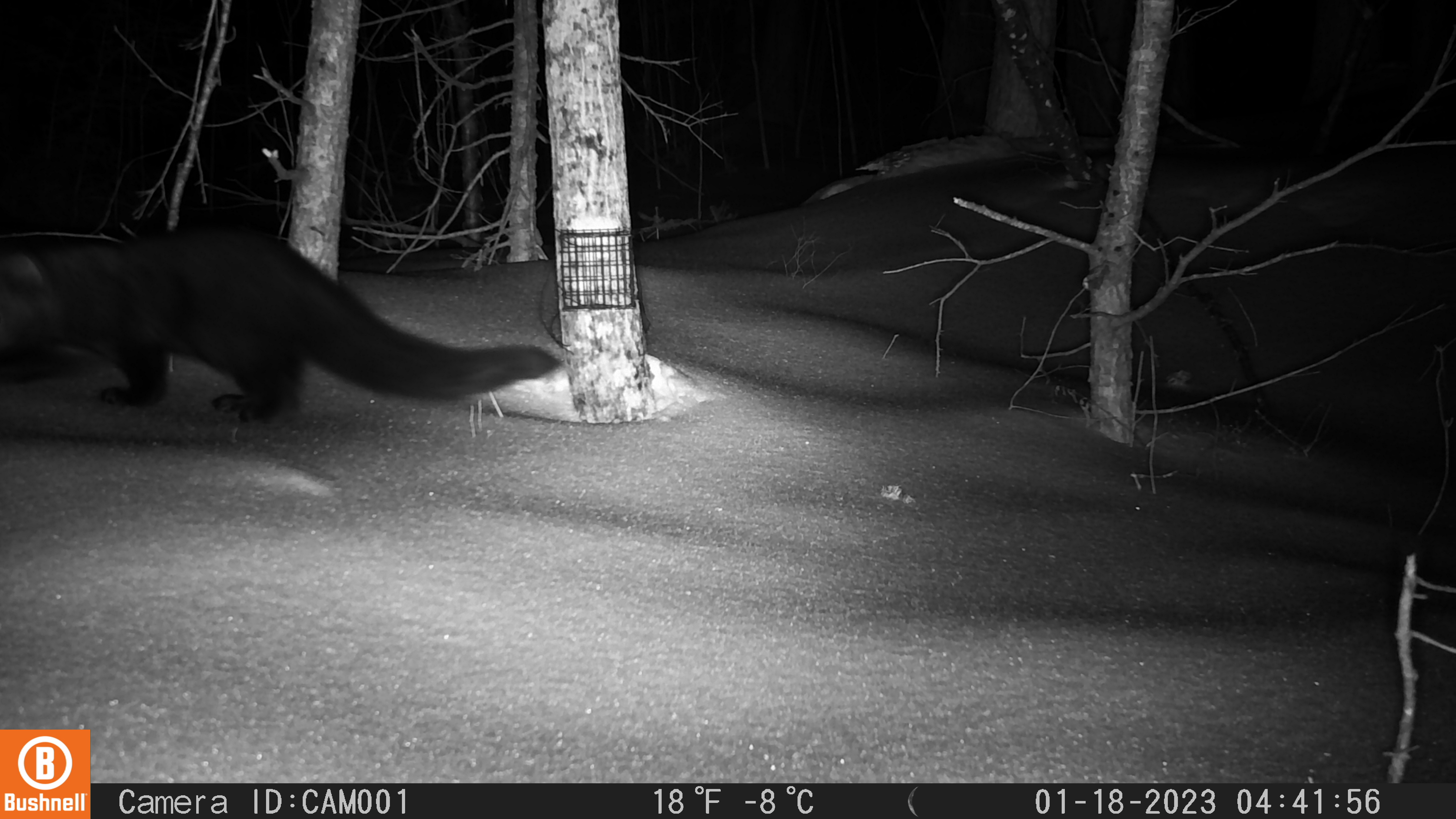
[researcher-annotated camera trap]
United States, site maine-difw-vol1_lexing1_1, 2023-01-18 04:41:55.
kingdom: Animalia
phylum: Chordata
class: Mammalia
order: Carnivora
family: Mustelidae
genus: Pekania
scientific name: Pekania pennanti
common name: fisher